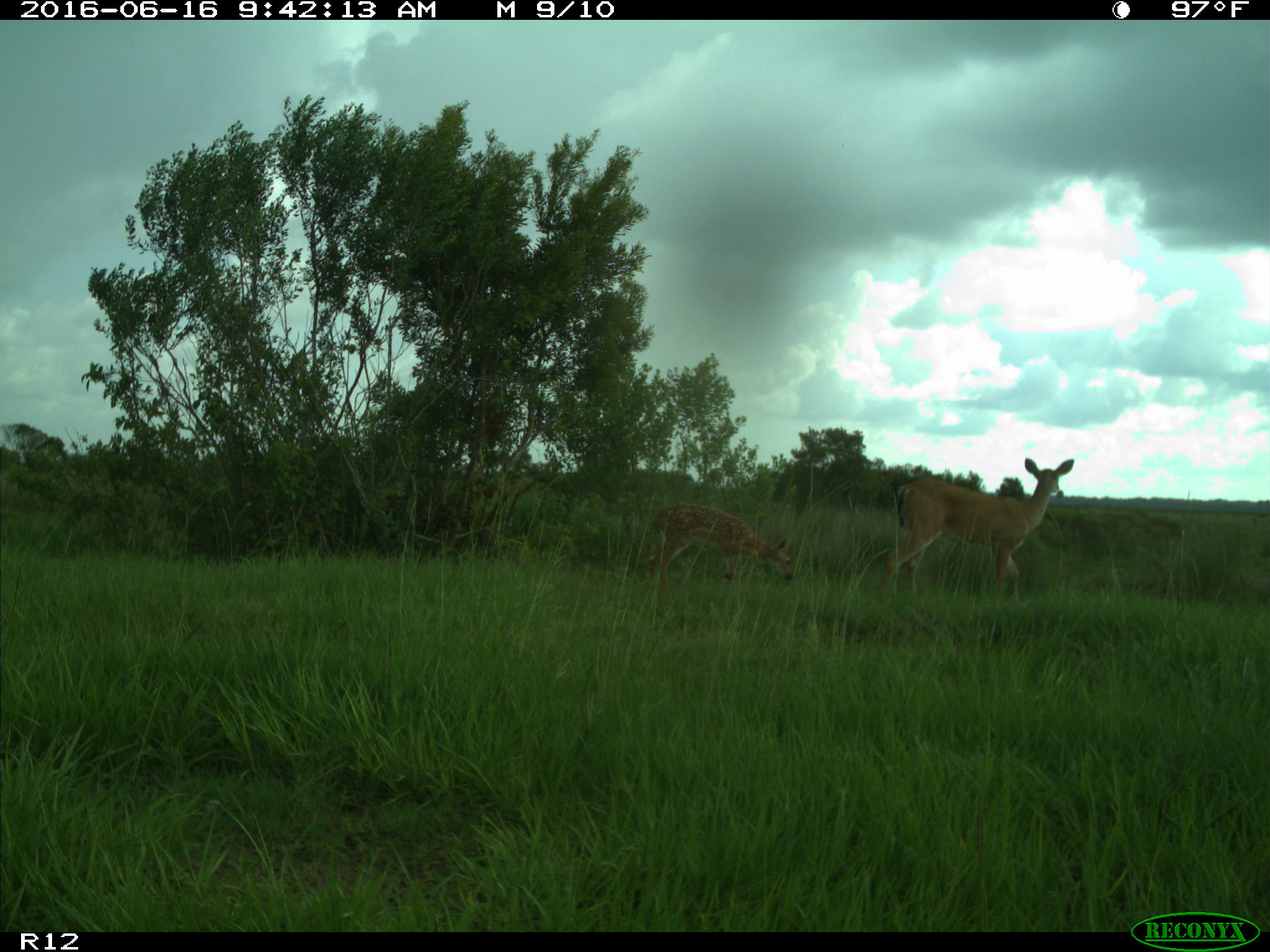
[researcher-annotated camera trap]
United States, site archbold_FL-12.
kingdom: Animalia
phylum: Chordata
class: Mammalia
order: Artiodactyla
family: Cervidae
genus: Odocoileus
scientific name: Odocoileus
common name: deer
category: unidentified deer